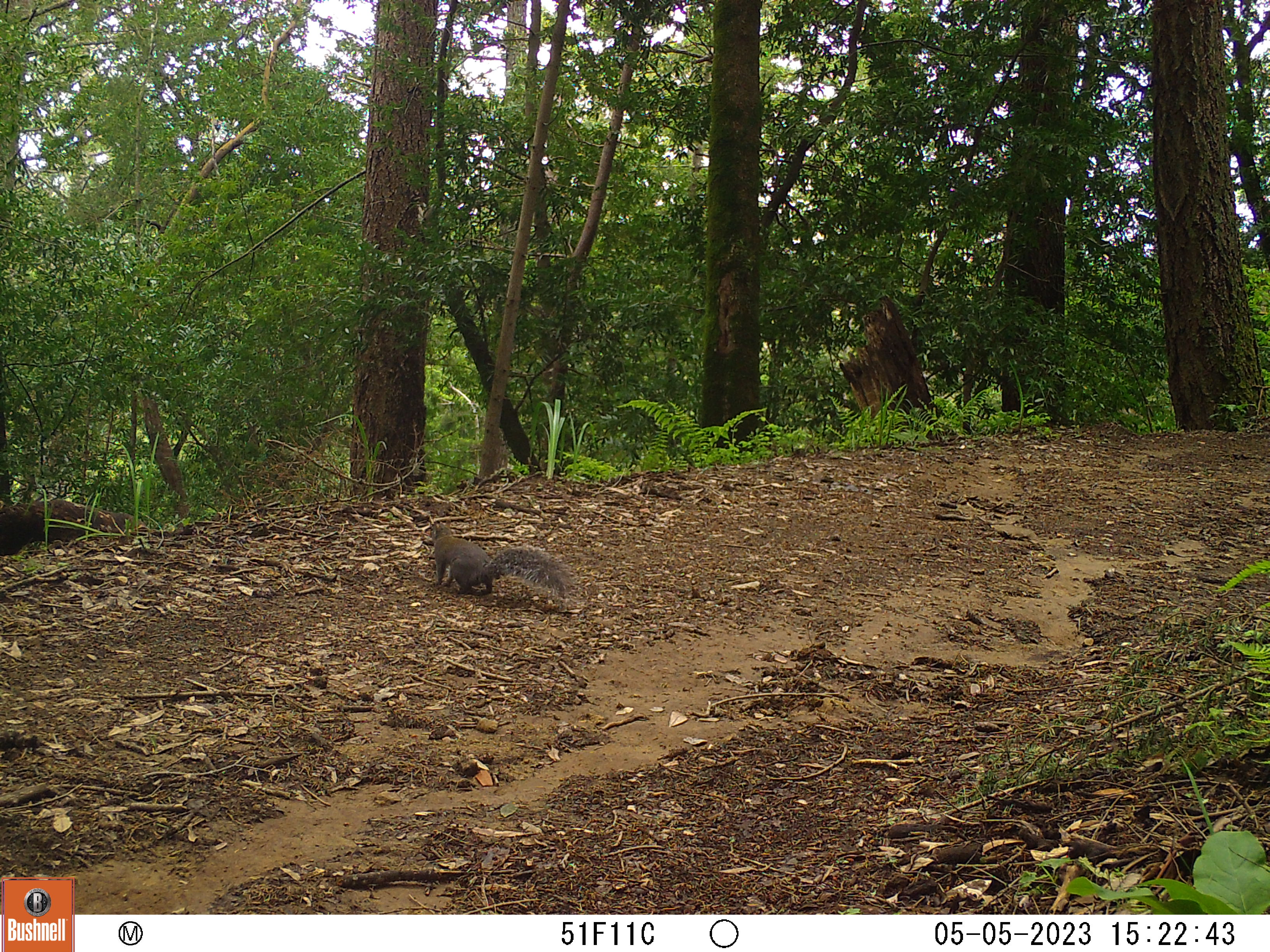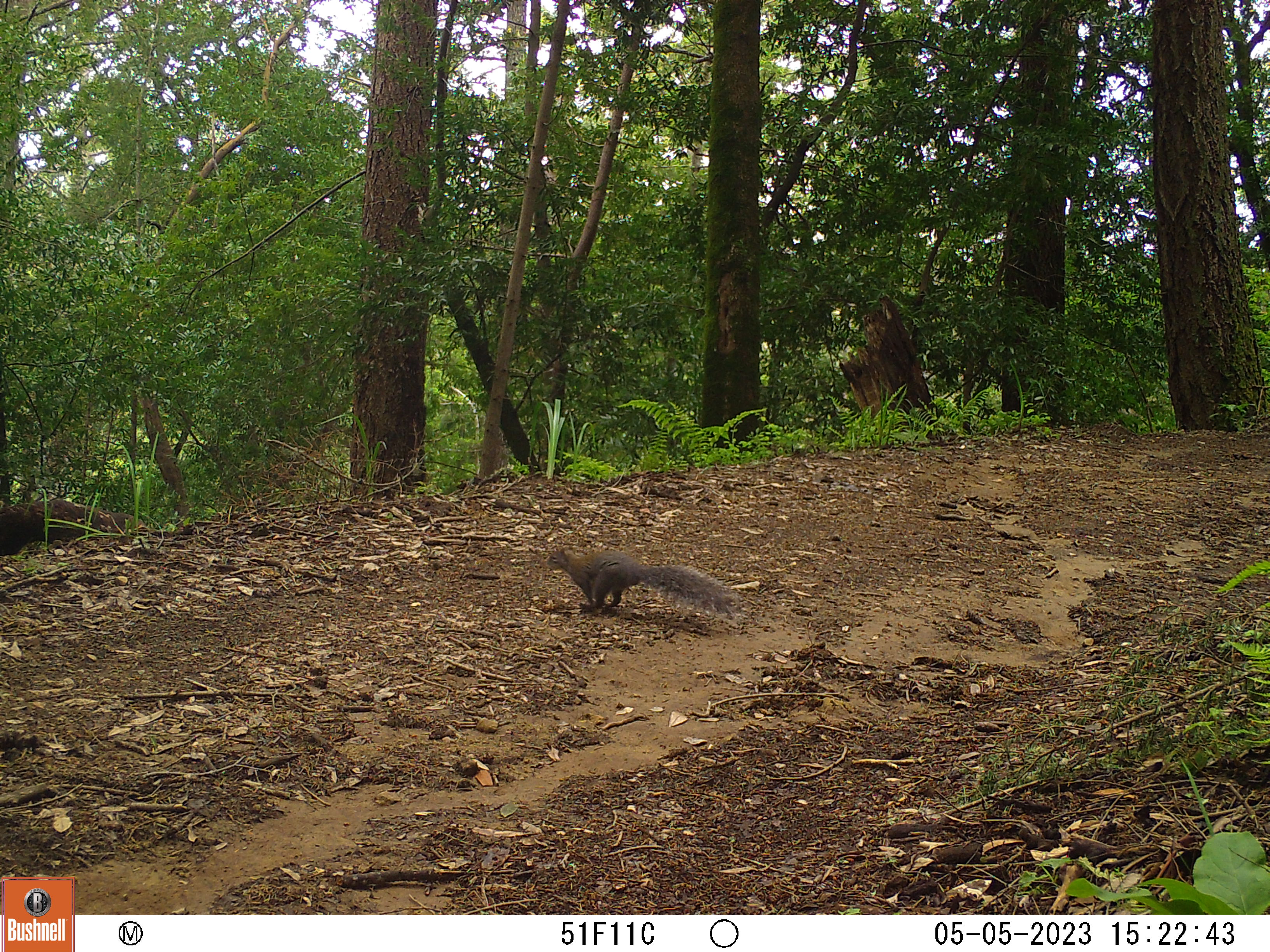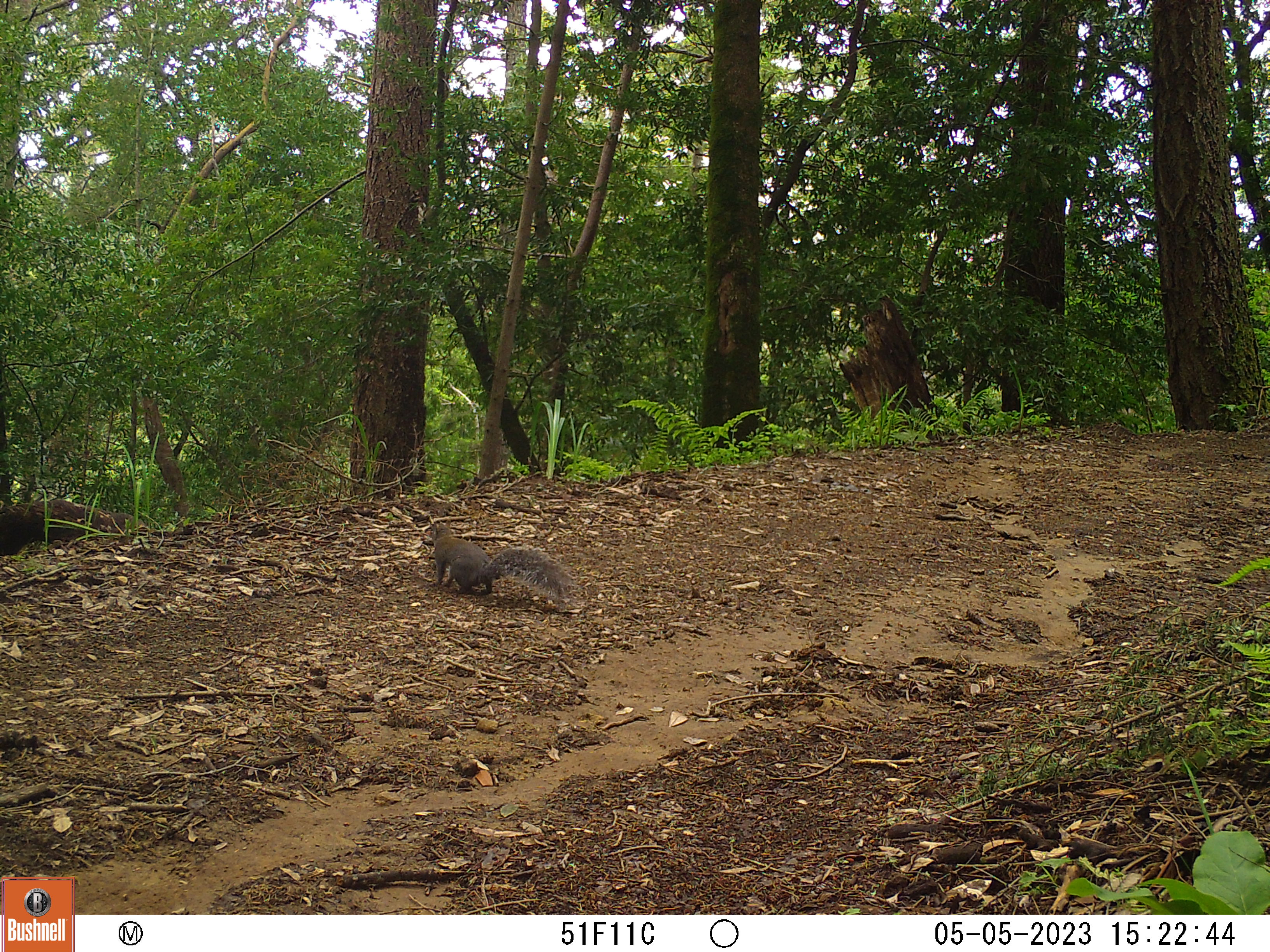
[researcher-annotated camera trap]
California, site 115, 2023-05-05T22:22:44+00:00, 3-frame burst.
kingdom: Animalia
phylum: Chordata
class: Mammalia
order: Rodentia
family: Sciuridae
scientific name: Sciuridae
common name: squirrel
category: unknown squirrel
Unknown squirrel (squirrel) (Sciuridae).